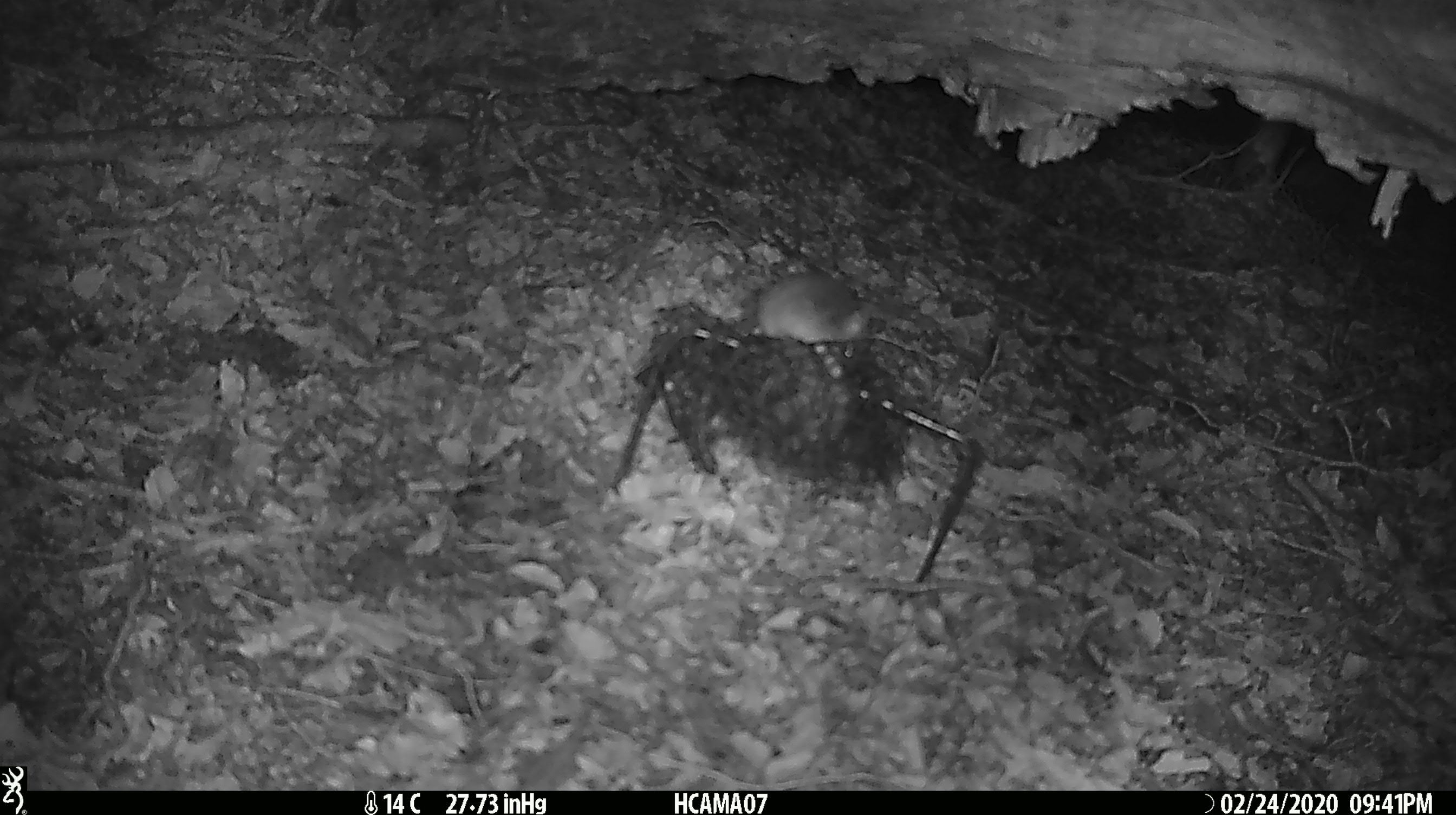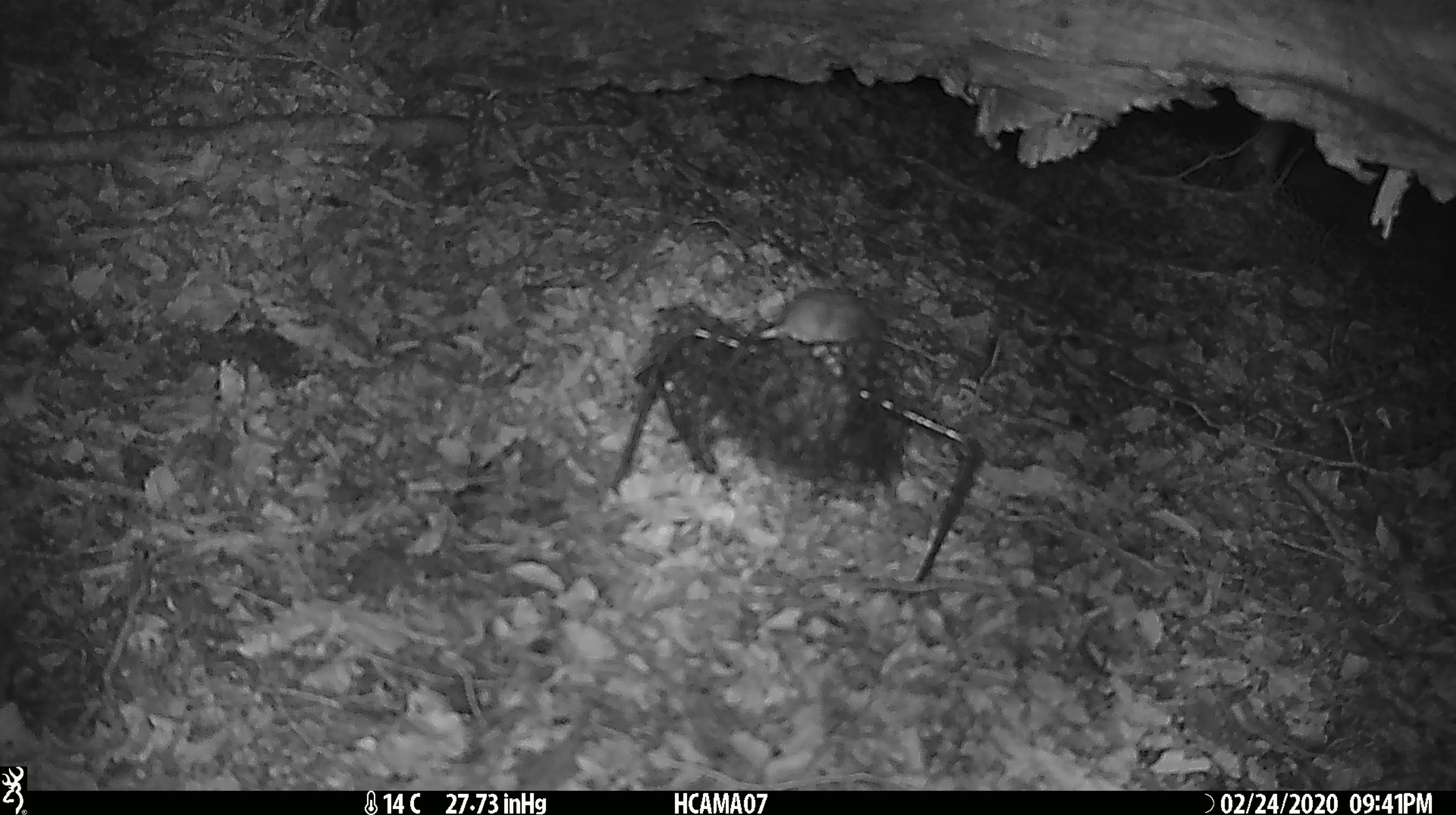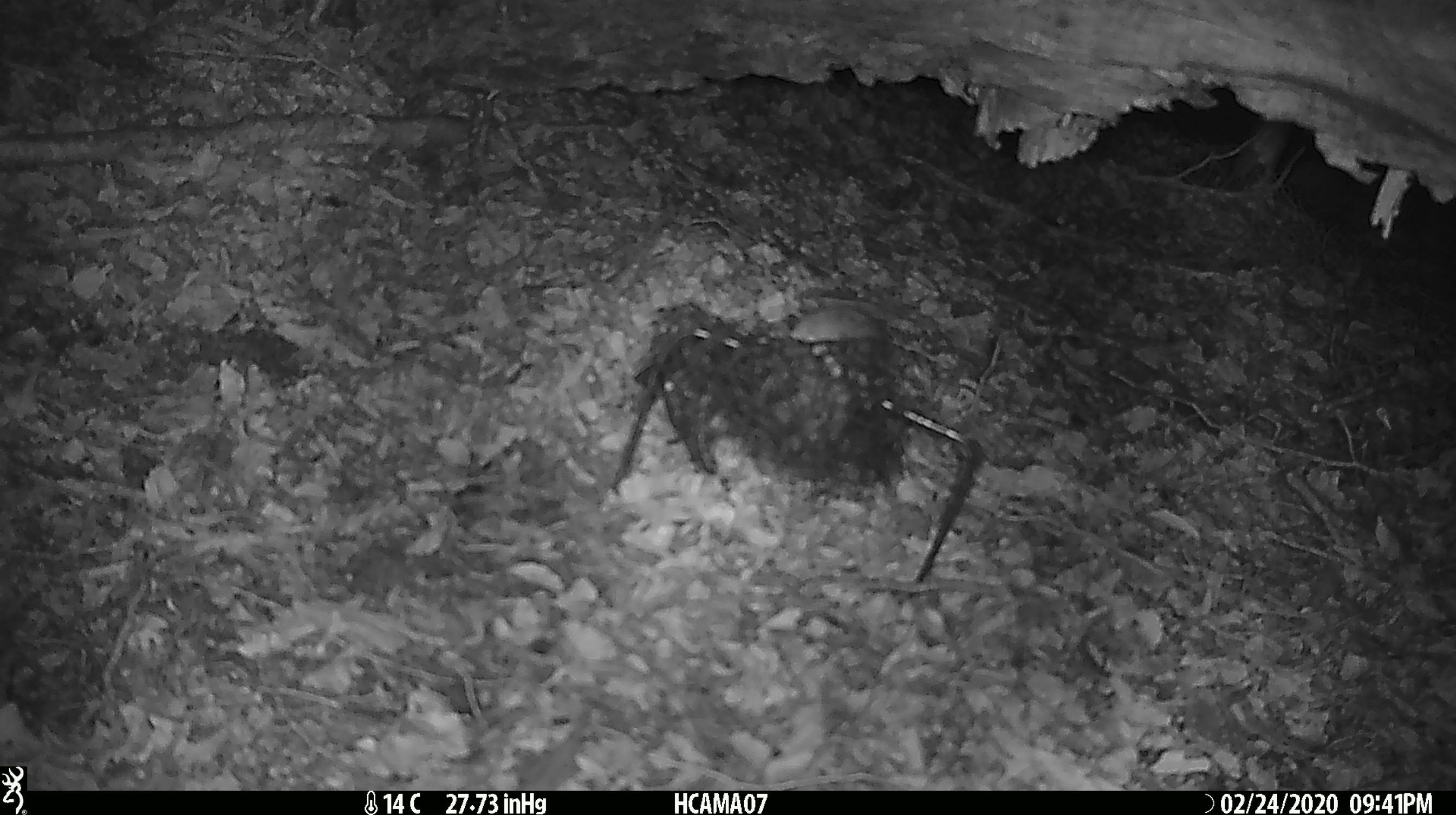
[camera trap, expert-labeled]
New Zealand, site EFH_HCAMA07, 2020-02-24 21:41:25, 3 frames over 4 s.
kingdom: Animalia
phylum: Chordata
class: Mammalia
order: Rodentia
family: Muridae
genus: Mus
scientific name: Mus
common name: mouse